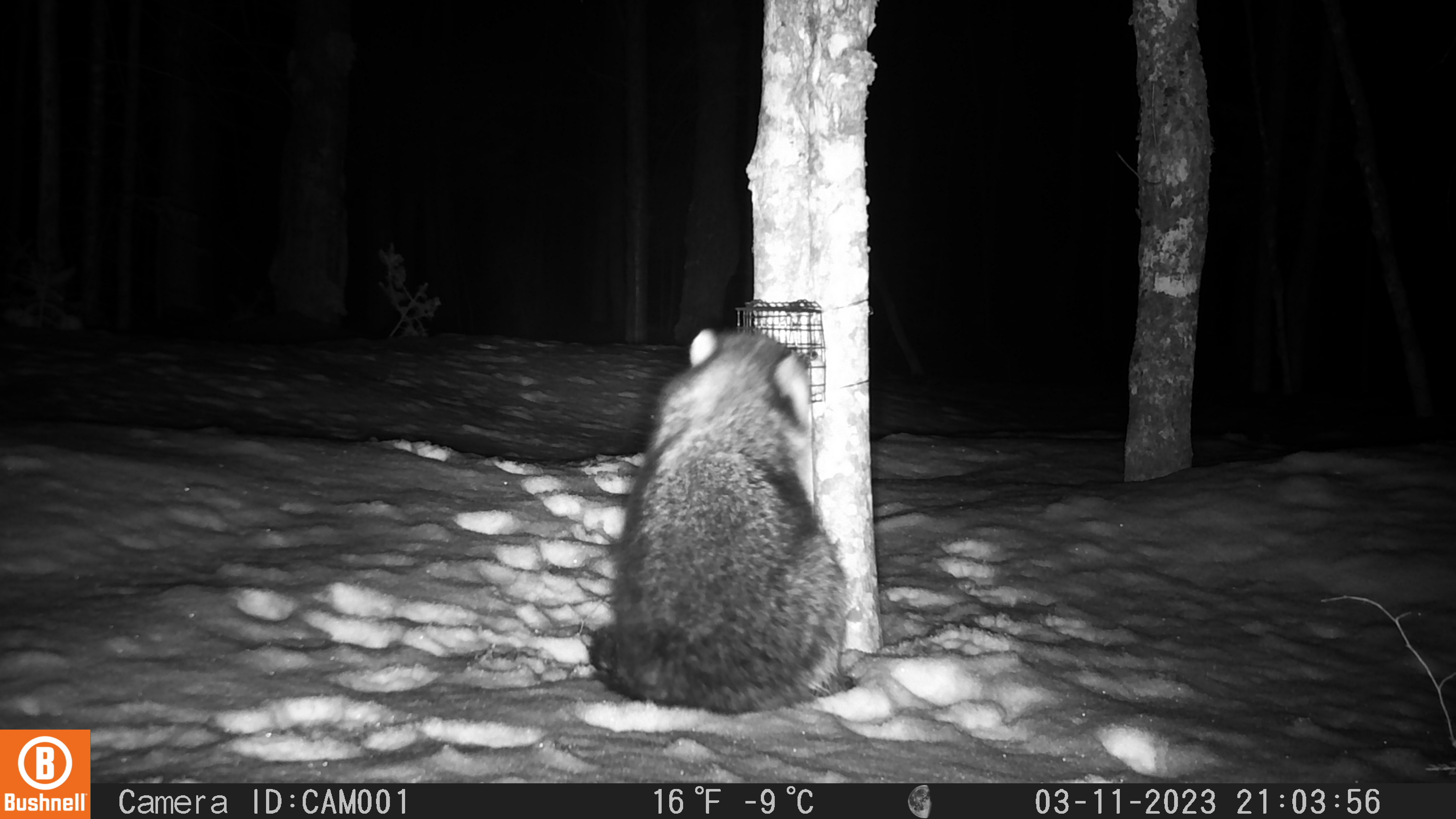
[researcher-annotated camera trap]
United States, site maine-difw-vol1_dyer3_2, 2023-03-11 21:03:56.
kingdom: Animalia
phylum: Chordata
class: Mammalia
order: Carnivora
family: Procyonidae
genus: Procyon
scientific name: Procyon lotor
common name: raccoon